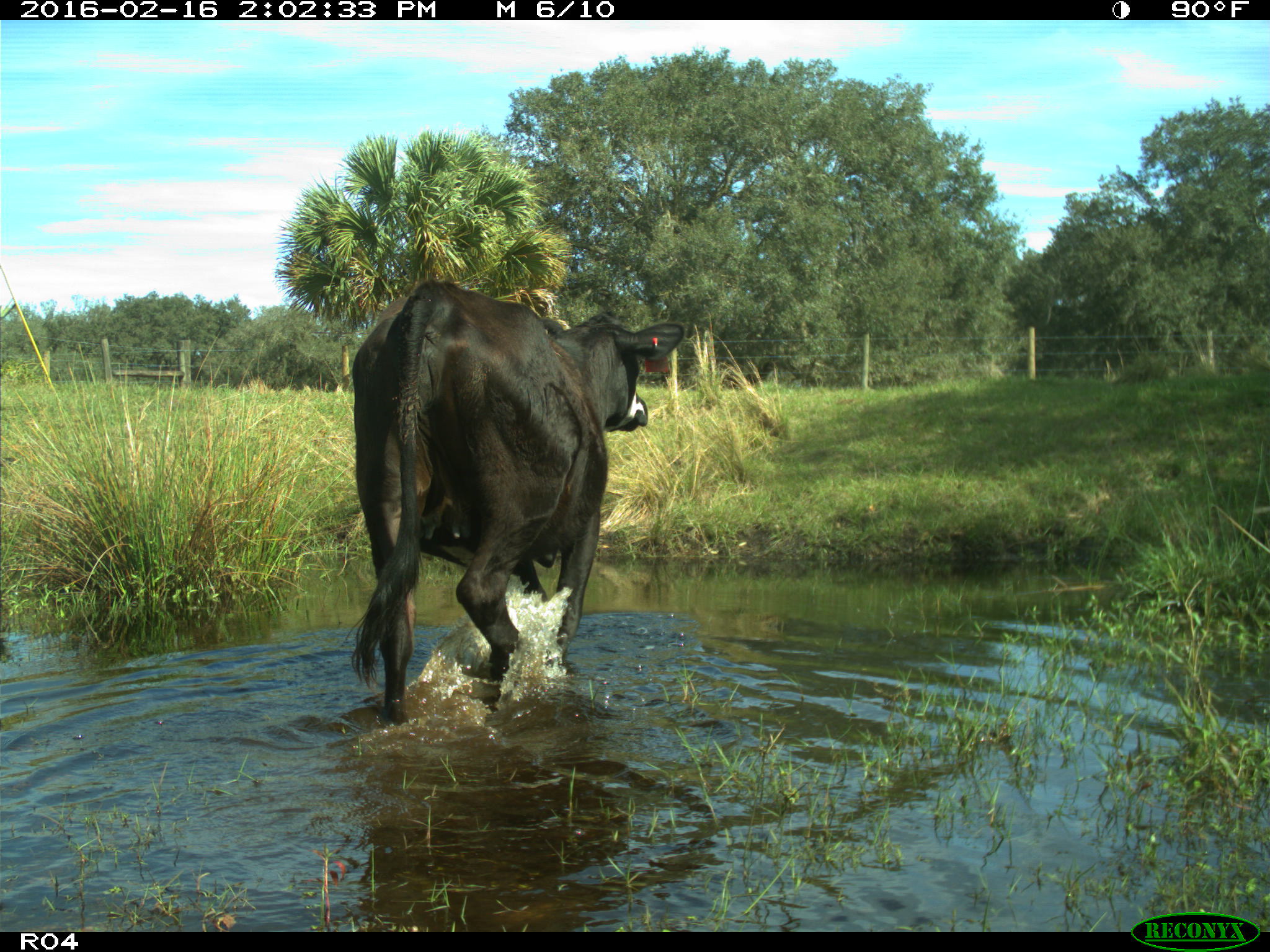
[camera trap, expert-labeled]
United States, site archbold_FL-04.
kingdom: Animalia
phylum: Chordata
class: Mammalia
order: Artiodactyla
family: Bovidae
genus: Bos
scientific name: Bos taurus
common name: domestic cow